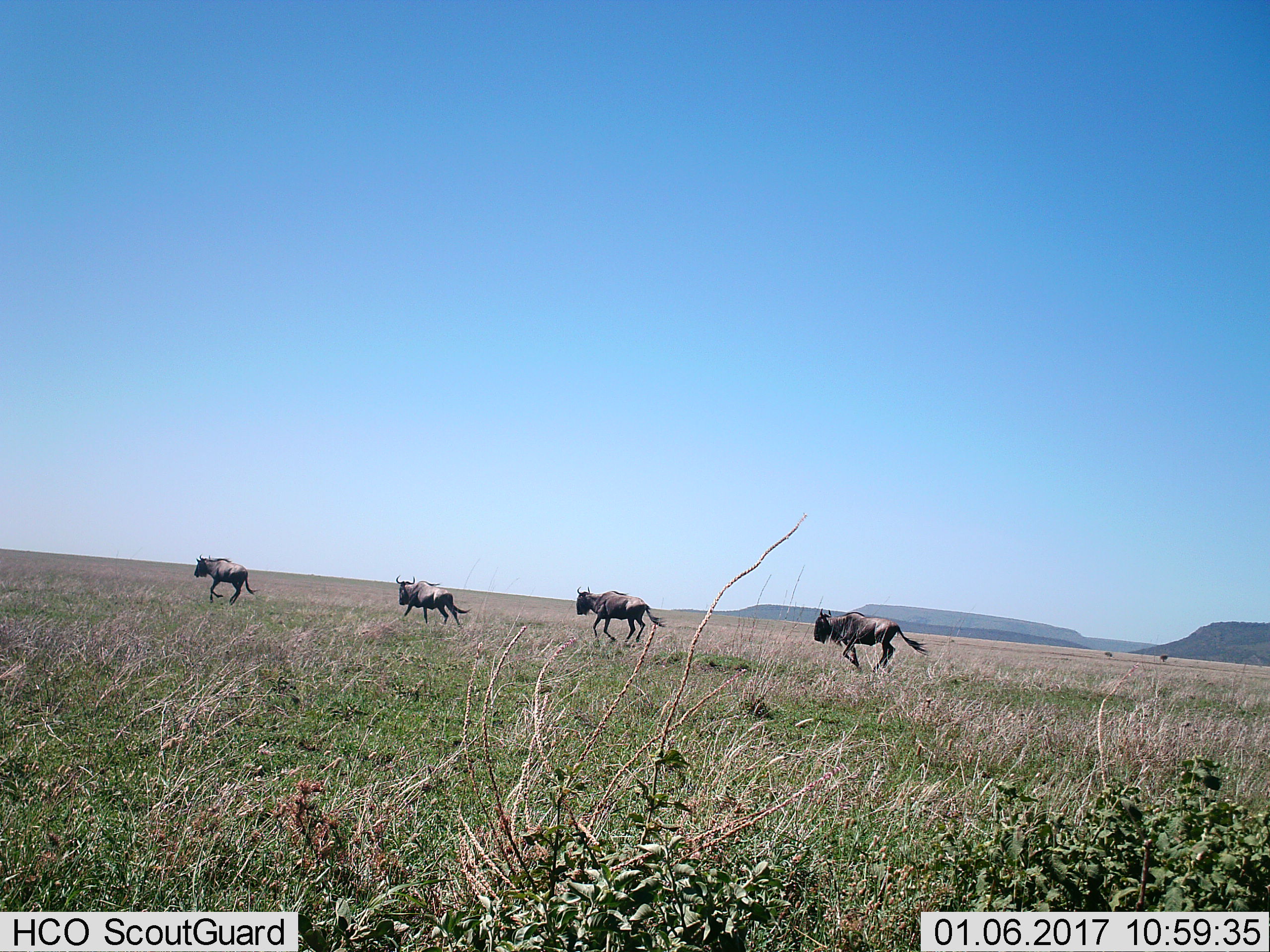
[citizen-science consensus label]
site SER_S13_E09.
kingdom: Animalia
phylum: Chordata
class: Mammalia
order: Artiodactyla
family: Bovidae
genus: Connochaetes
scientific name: Connochaetes taurinus taurinus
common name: blue wildebeest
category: wildebeestblue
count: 4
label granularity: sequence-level